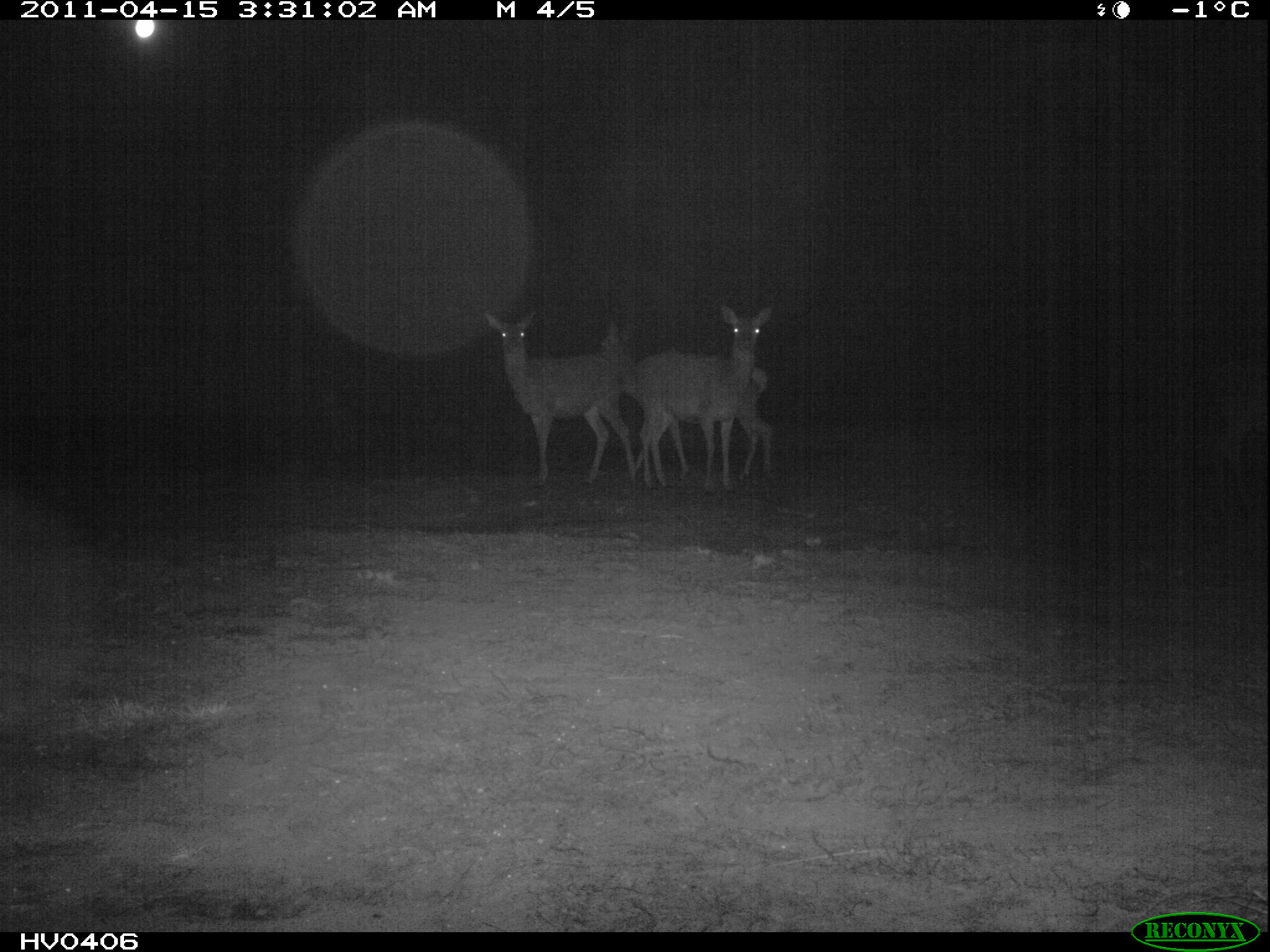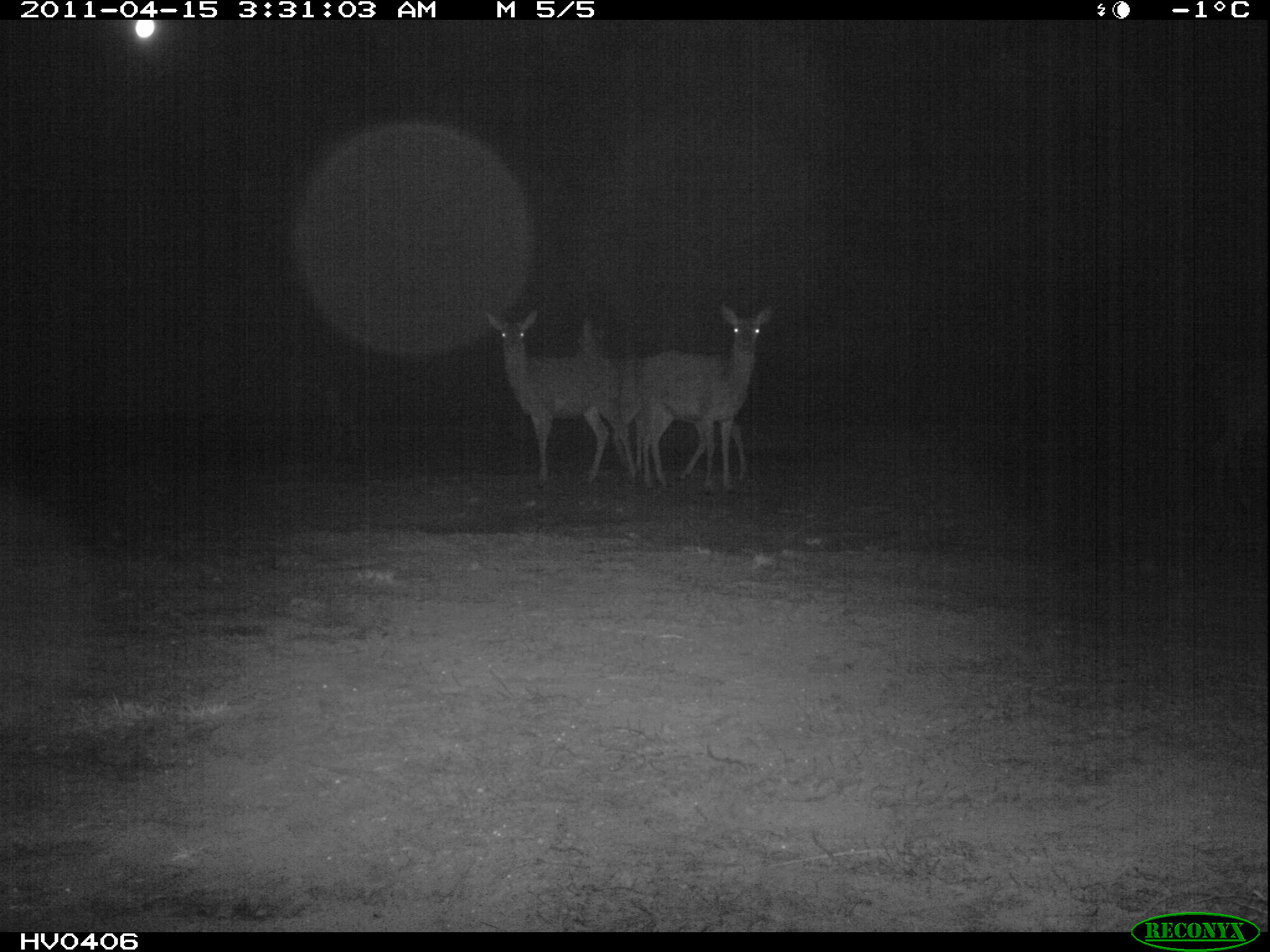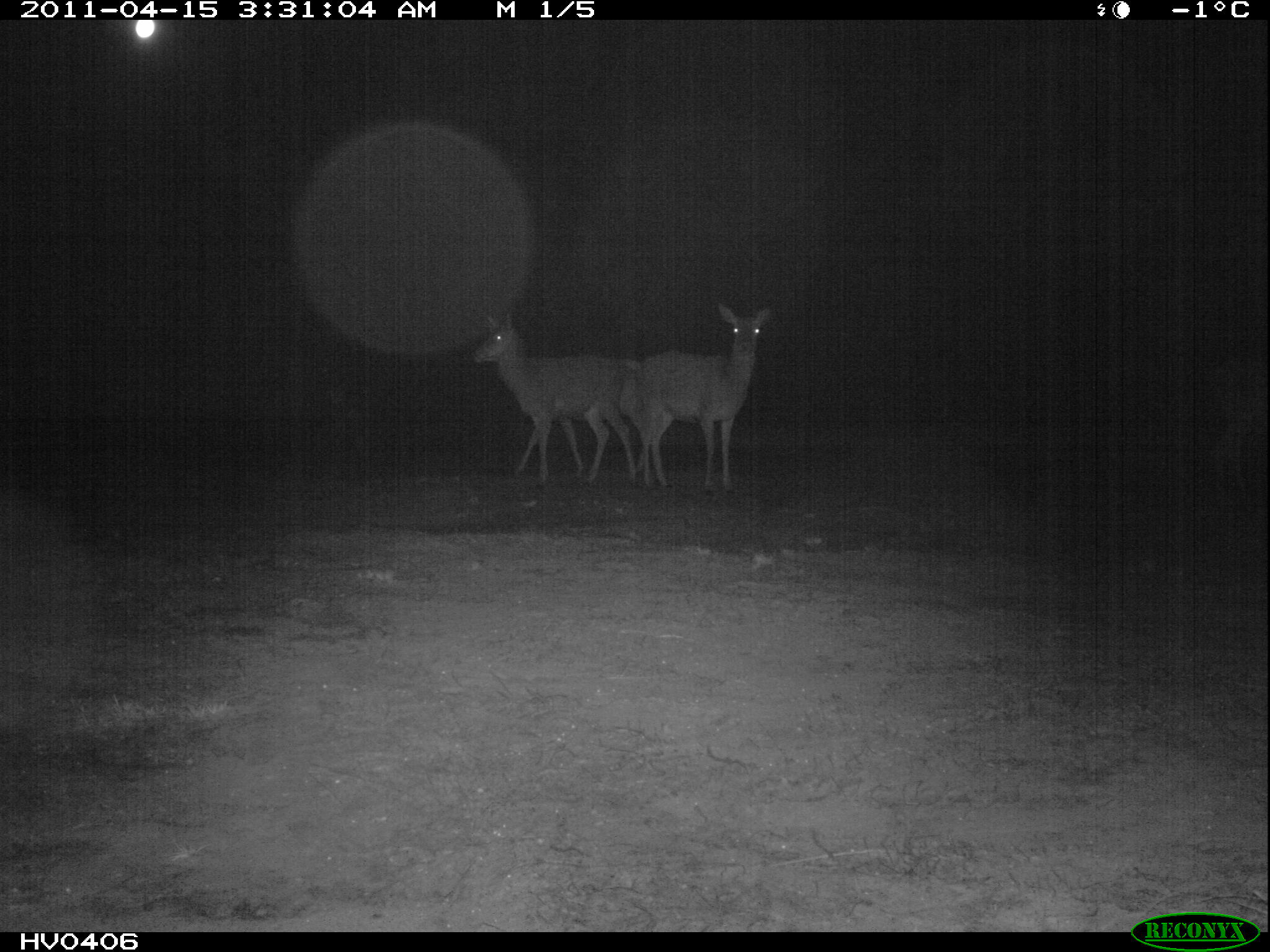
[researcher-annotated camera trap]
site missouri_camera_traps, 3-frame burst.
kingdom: Animalia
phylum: Chordata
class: Mammalia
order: Artiodactyla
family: Cervidae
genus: Cervus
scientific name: Cervus elaphus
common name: red deer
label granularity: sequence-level